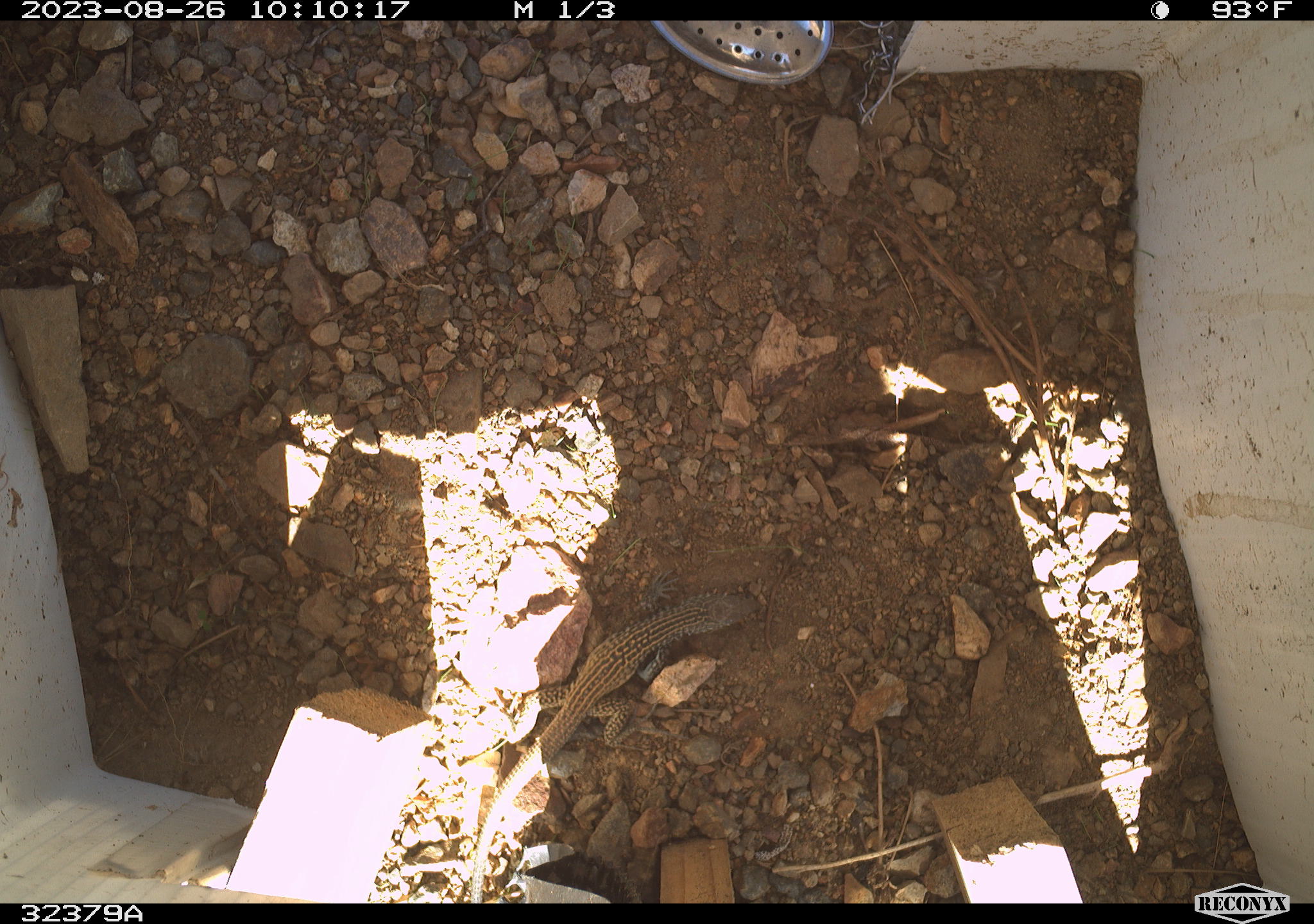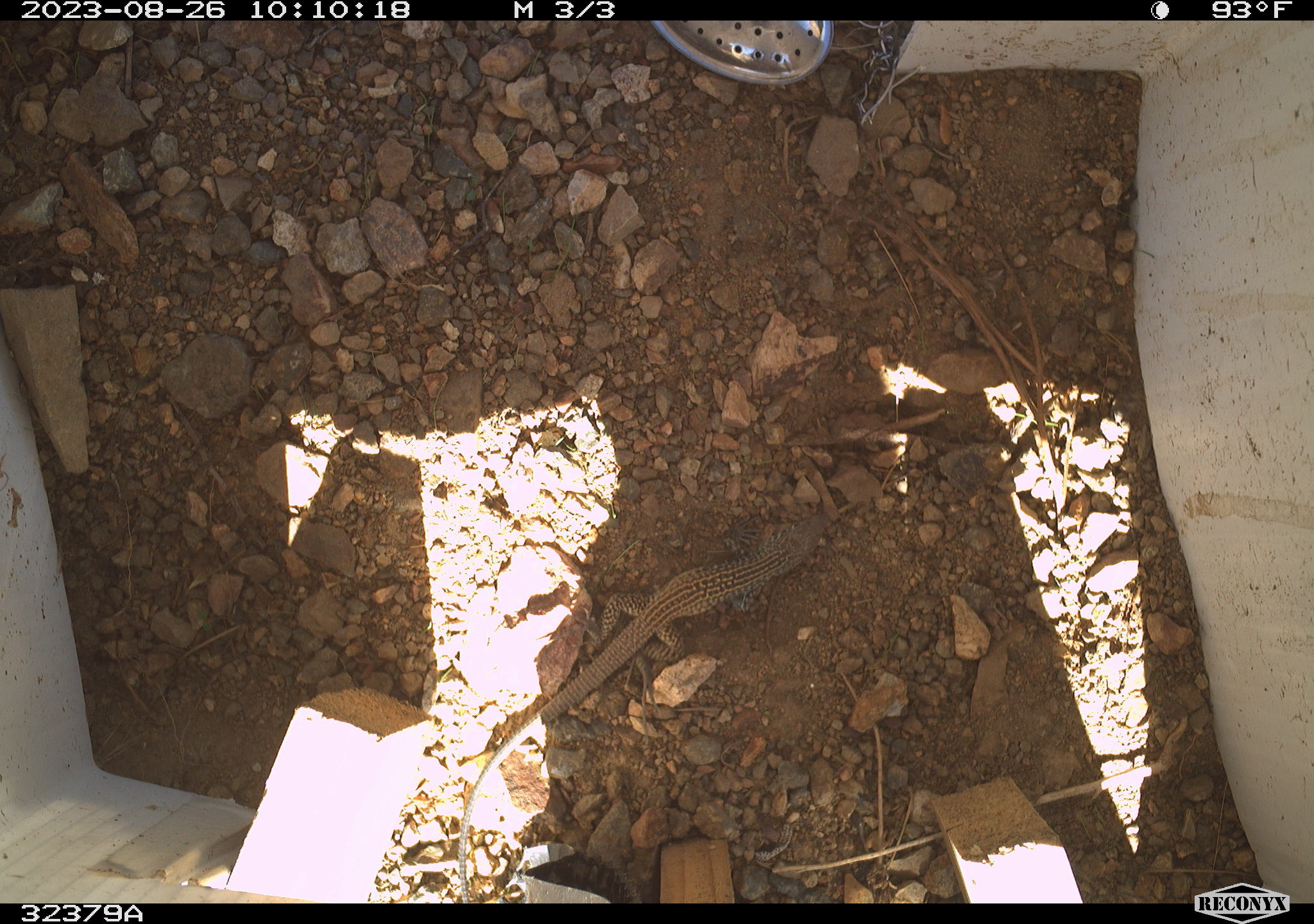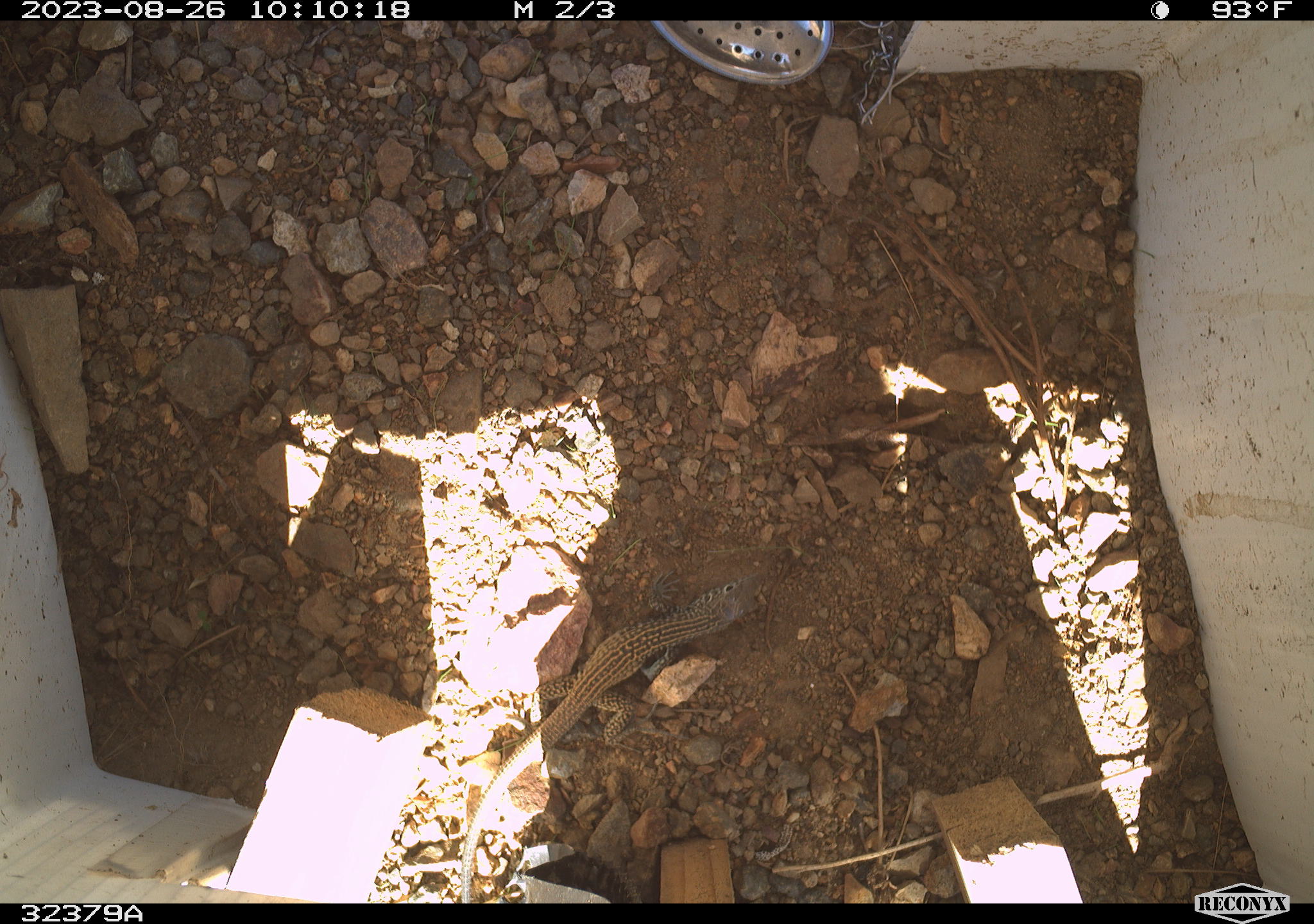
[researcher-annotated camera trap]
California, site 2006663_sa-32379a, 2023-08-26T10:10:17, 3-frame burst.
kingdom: Animalia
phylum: Chordata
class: Reptilia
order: Squamata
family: Teiidae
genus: Aspidoscelis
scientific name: Aspidoscelis tigris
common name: western whiptail